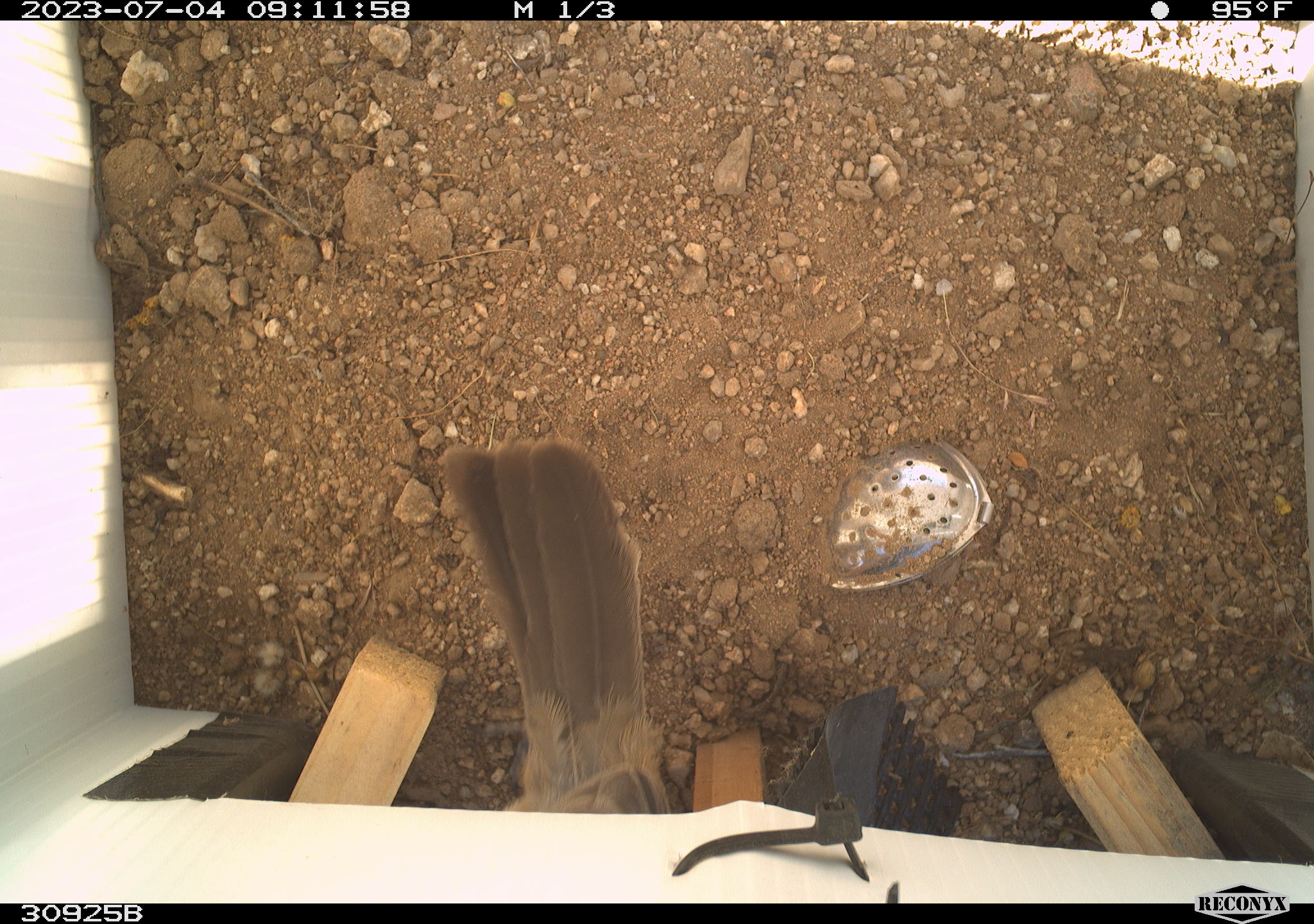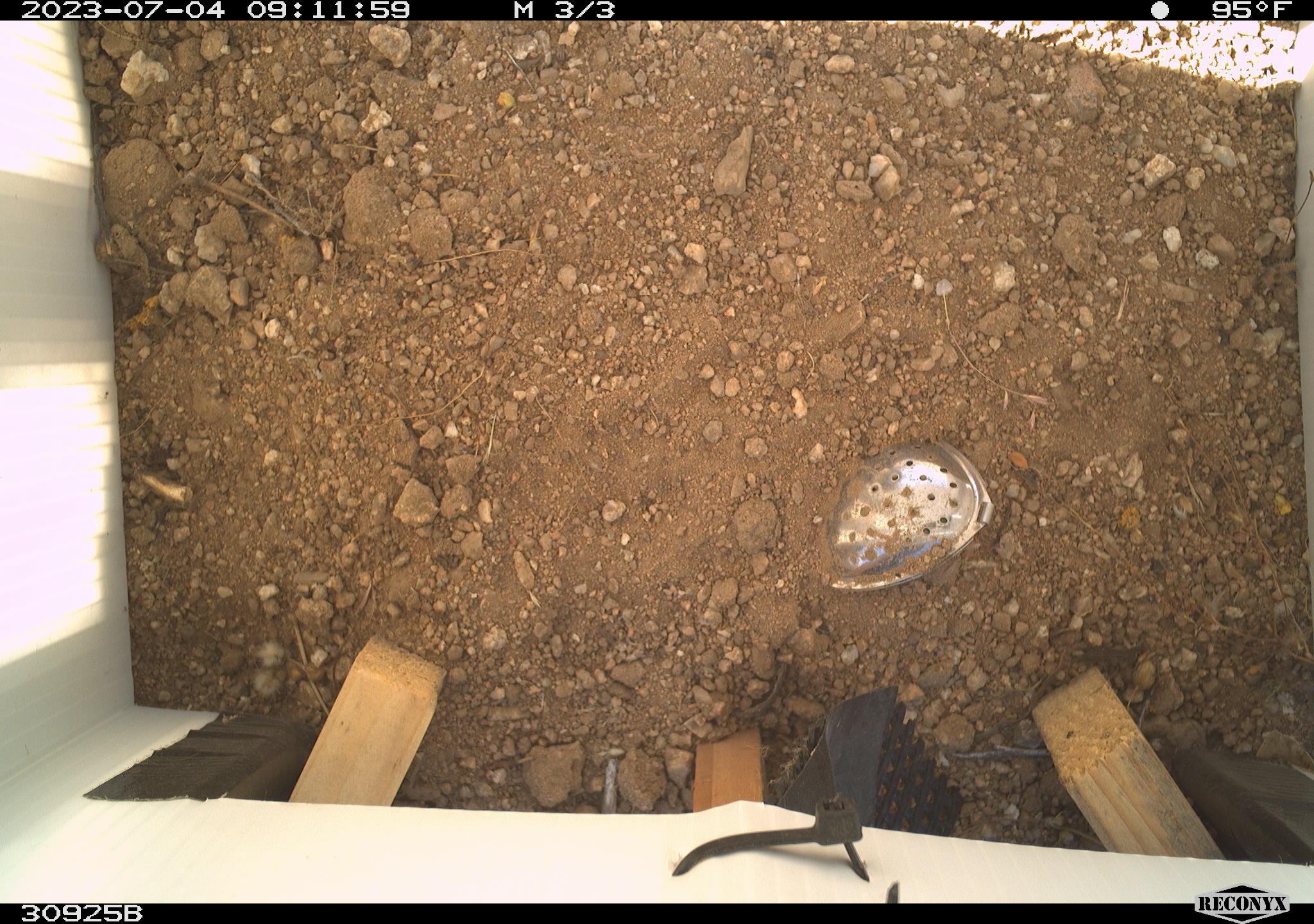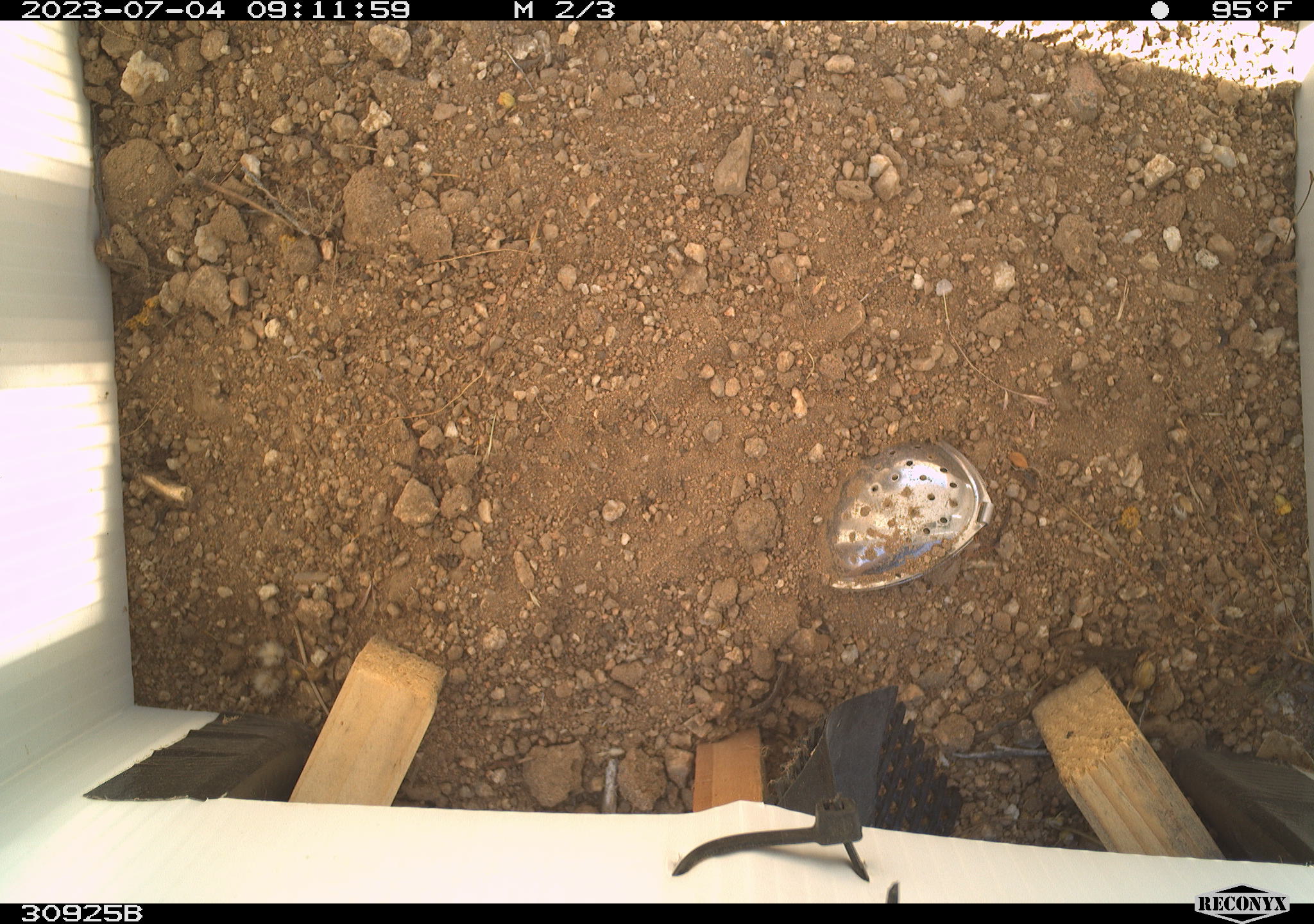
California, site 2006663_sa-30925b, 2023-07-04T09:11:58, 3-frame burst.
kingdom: Animalia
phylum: Chordata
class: Aves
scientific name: Aves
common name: bird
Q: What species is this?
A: Bird (Aves).